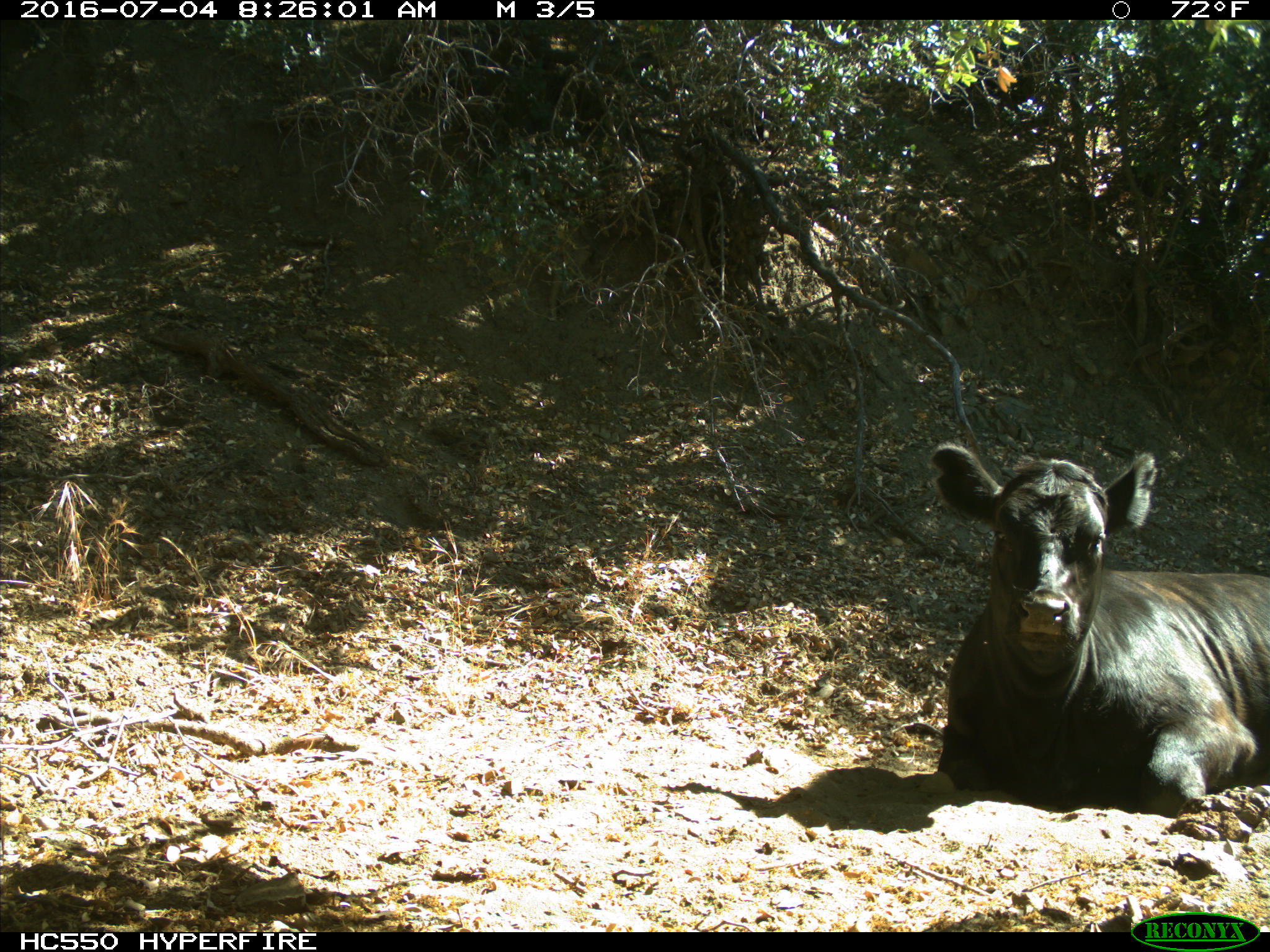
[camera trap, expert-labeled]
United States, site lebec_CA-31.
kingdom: Animalia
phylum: Chordata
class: Mammalia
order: Artiodactyla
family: Bovidae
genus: Bos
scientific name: Bos taurus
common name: domestic cow